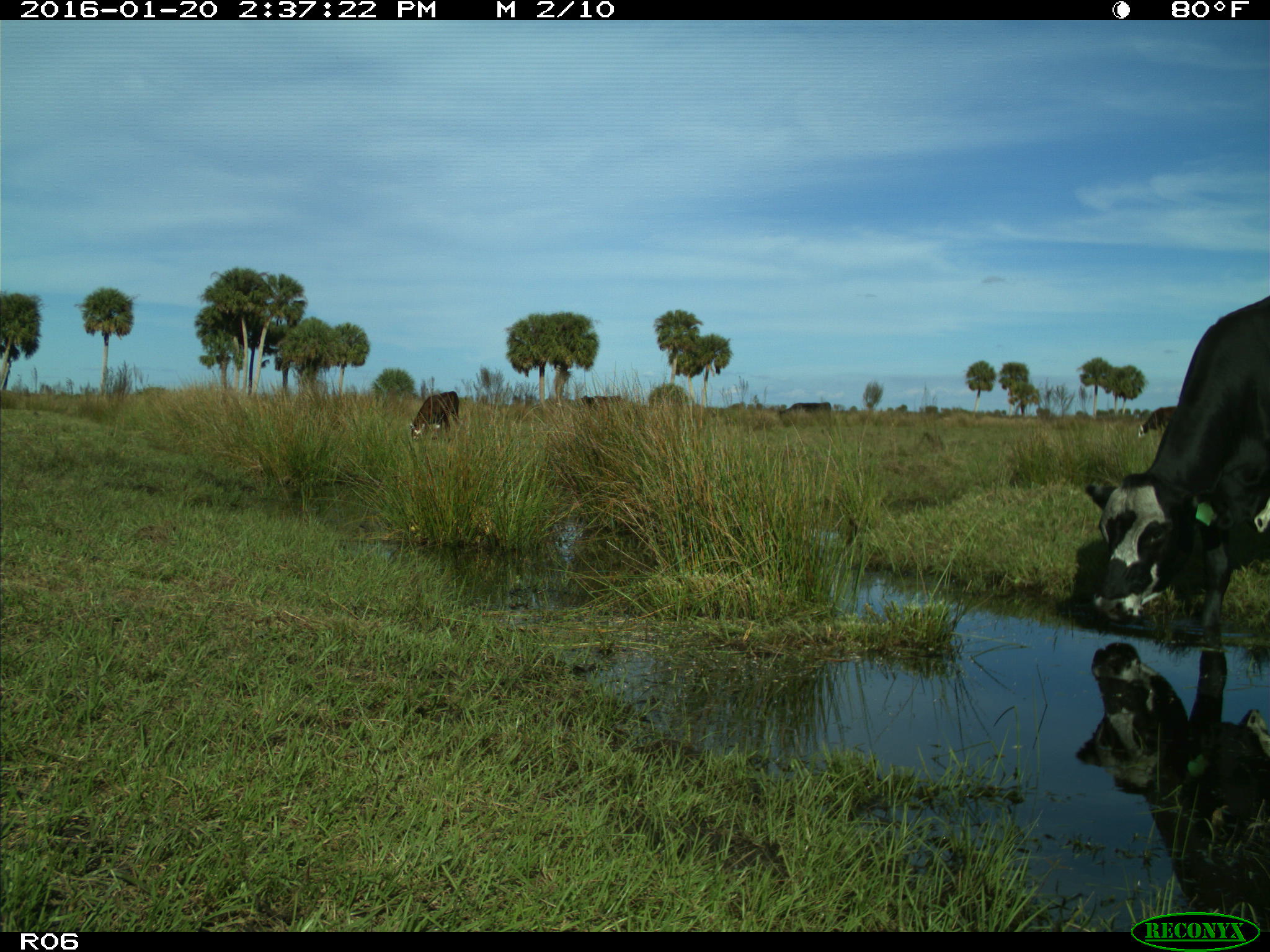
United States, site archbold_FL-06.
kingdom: Animalia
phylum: Chordata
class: Mammalia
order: Artiodactyla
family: Bovidae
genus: Bos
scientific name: Bos taurus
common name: domestic cow